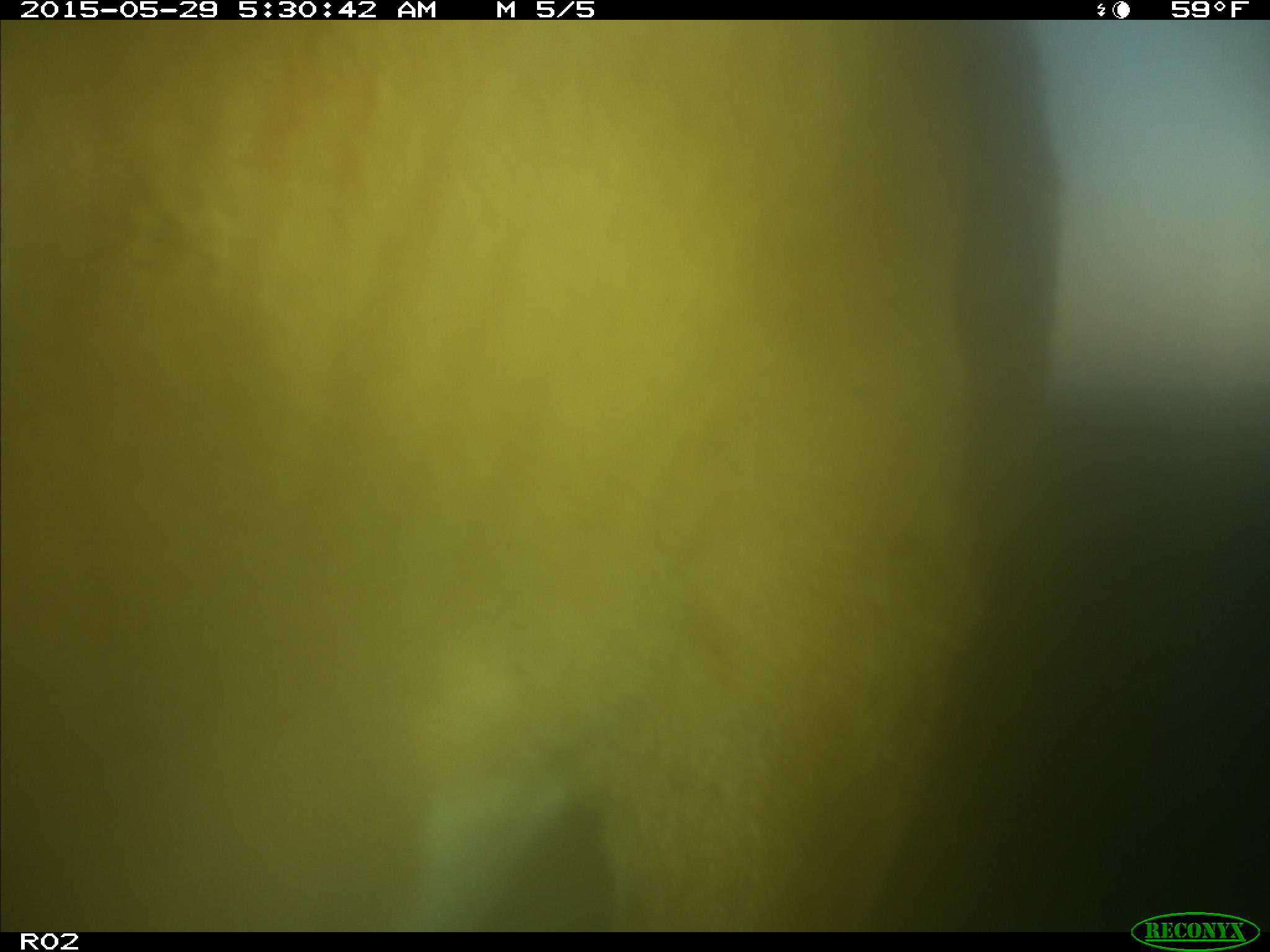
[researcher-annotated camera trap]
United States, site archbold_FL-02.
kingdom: Animalia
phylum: Chordata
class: Mammalia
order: Artiodactyla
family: Bovidae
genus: Bos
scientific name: Bos taurus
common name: domestic cow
Bos taurus (domestic cow).